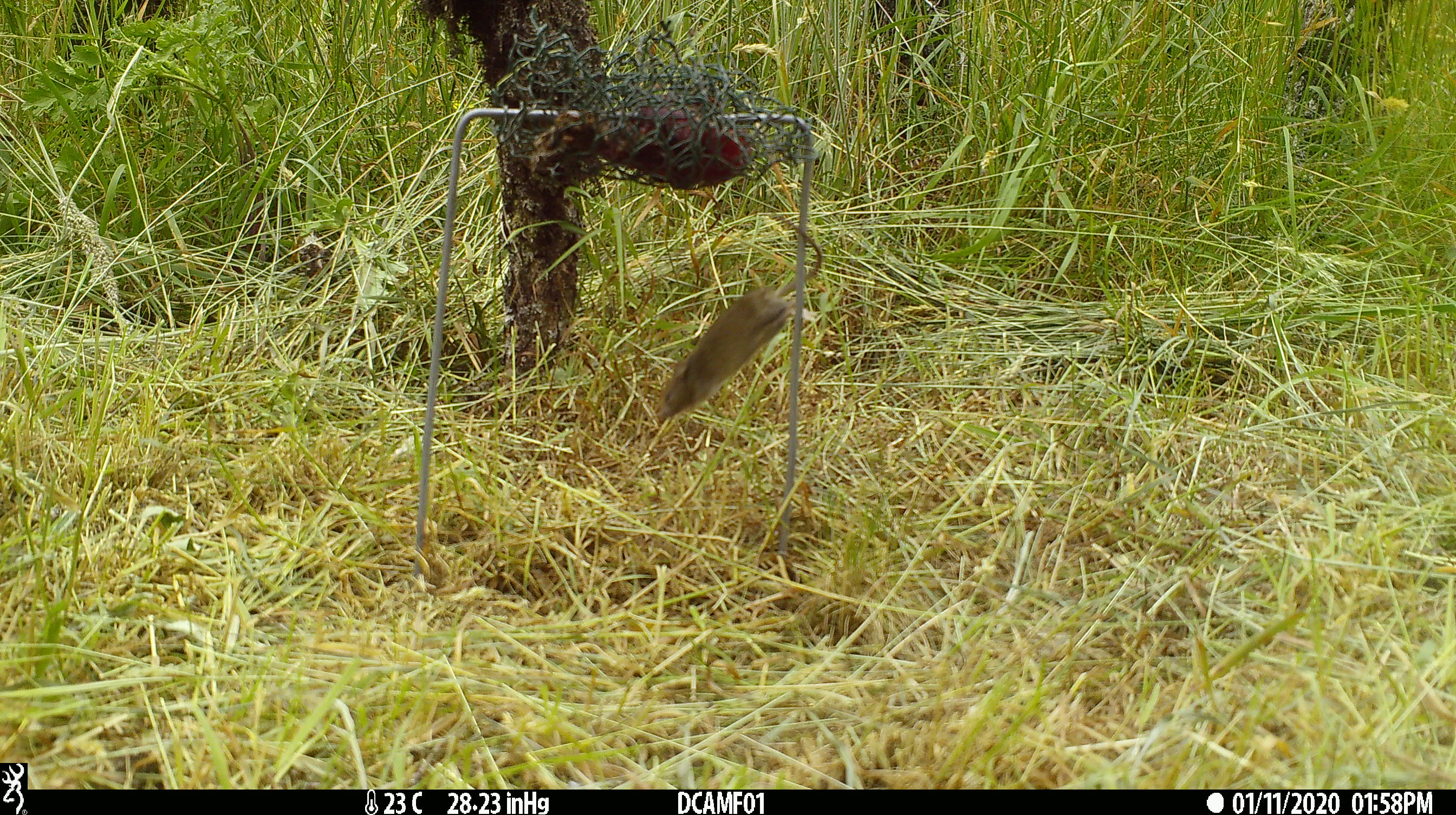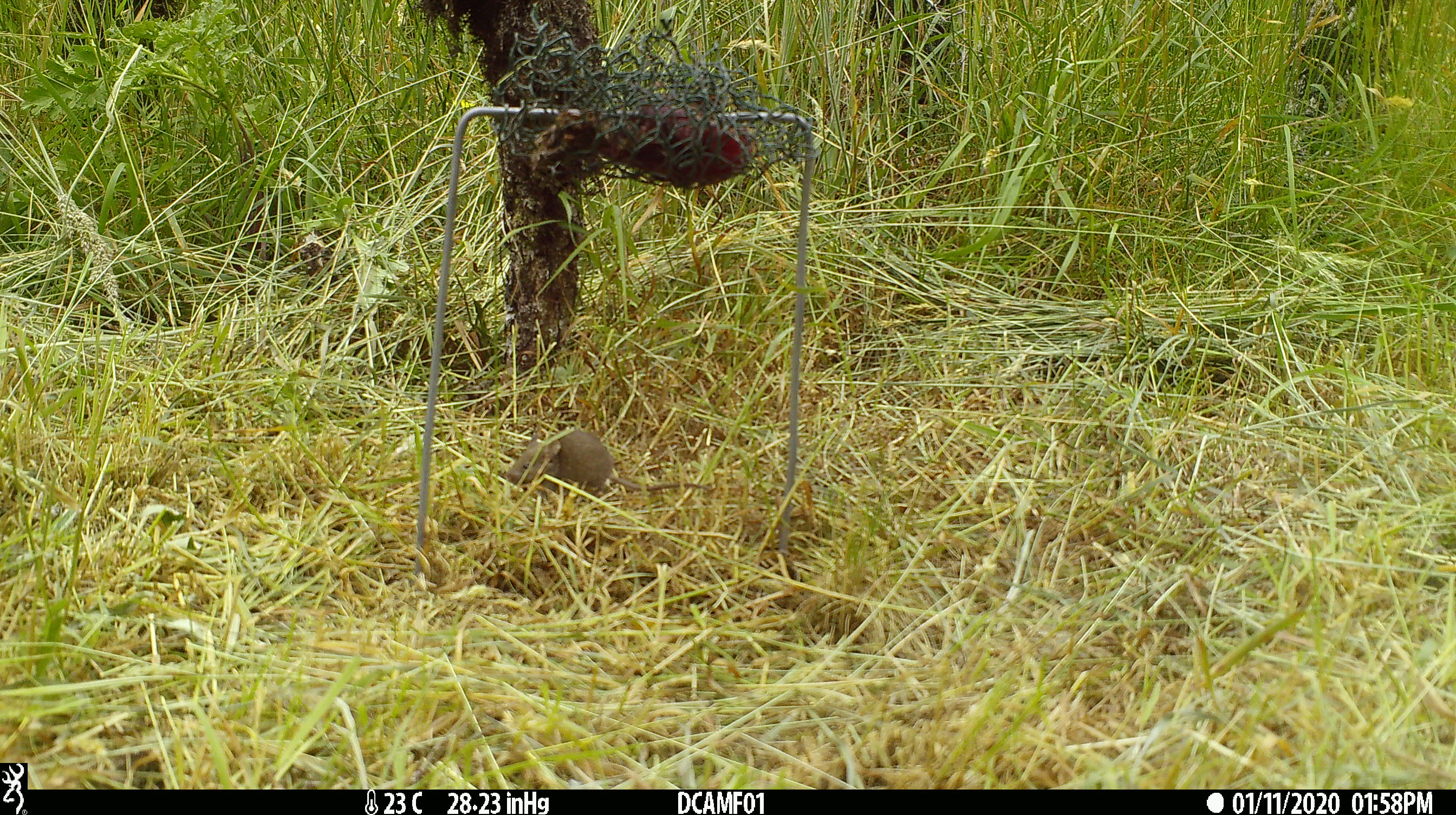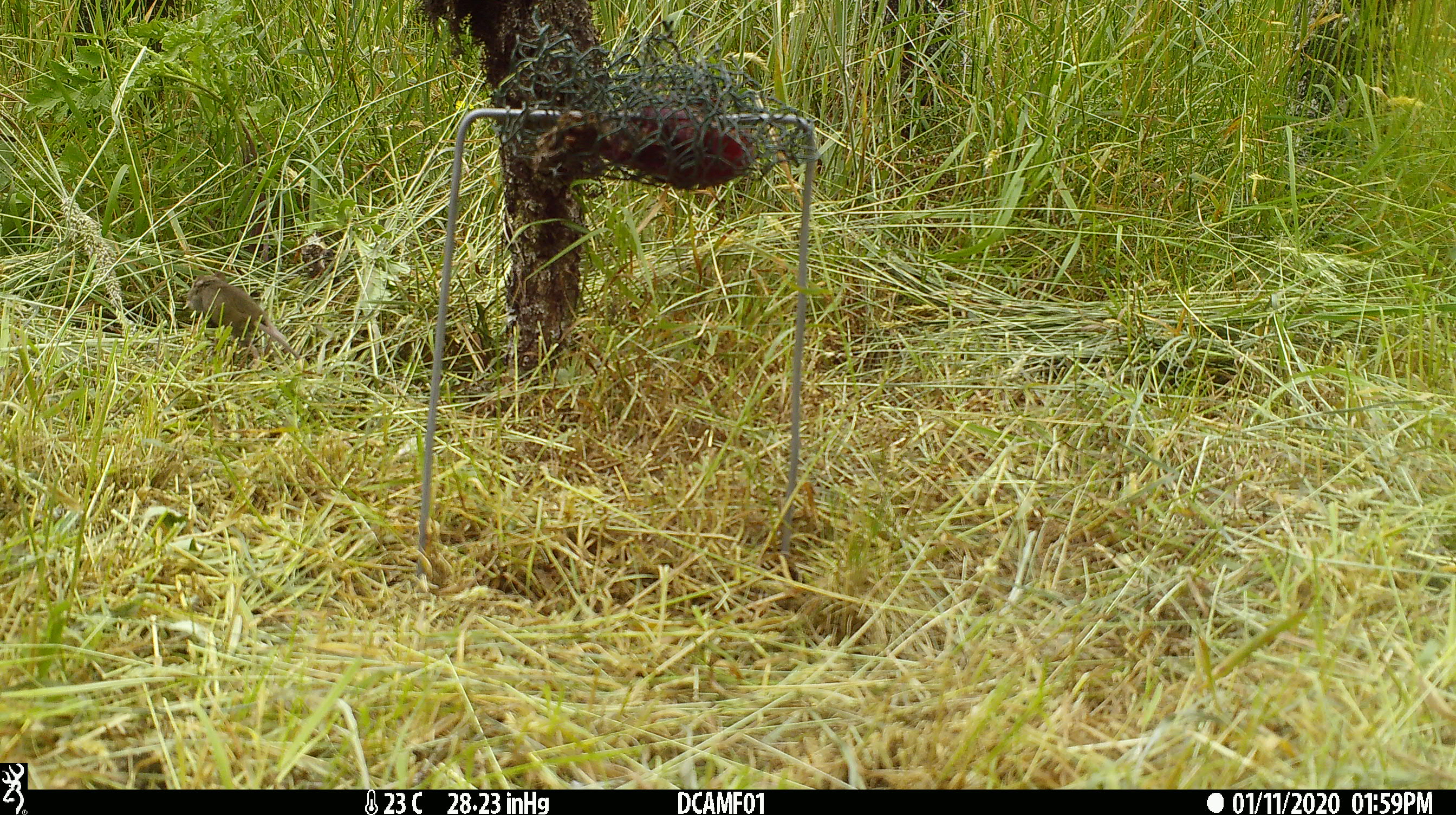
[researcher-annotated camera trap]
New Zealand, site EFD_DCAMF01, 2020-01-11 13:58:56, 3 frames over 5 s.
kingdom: Animalia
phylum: Chordata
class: Mammalia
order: Rodentia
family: Muridae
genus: Mus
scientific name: Mus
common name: mouse